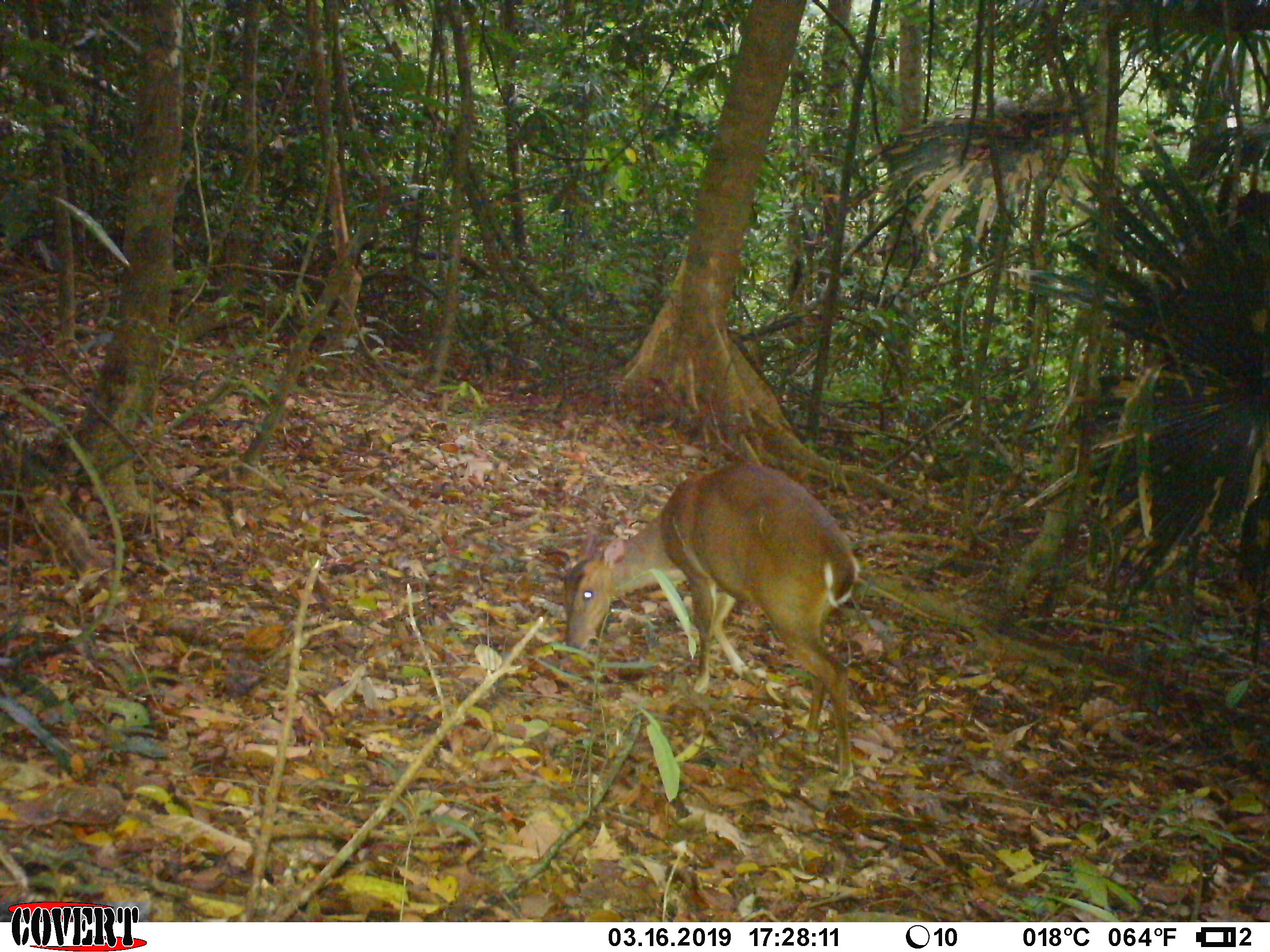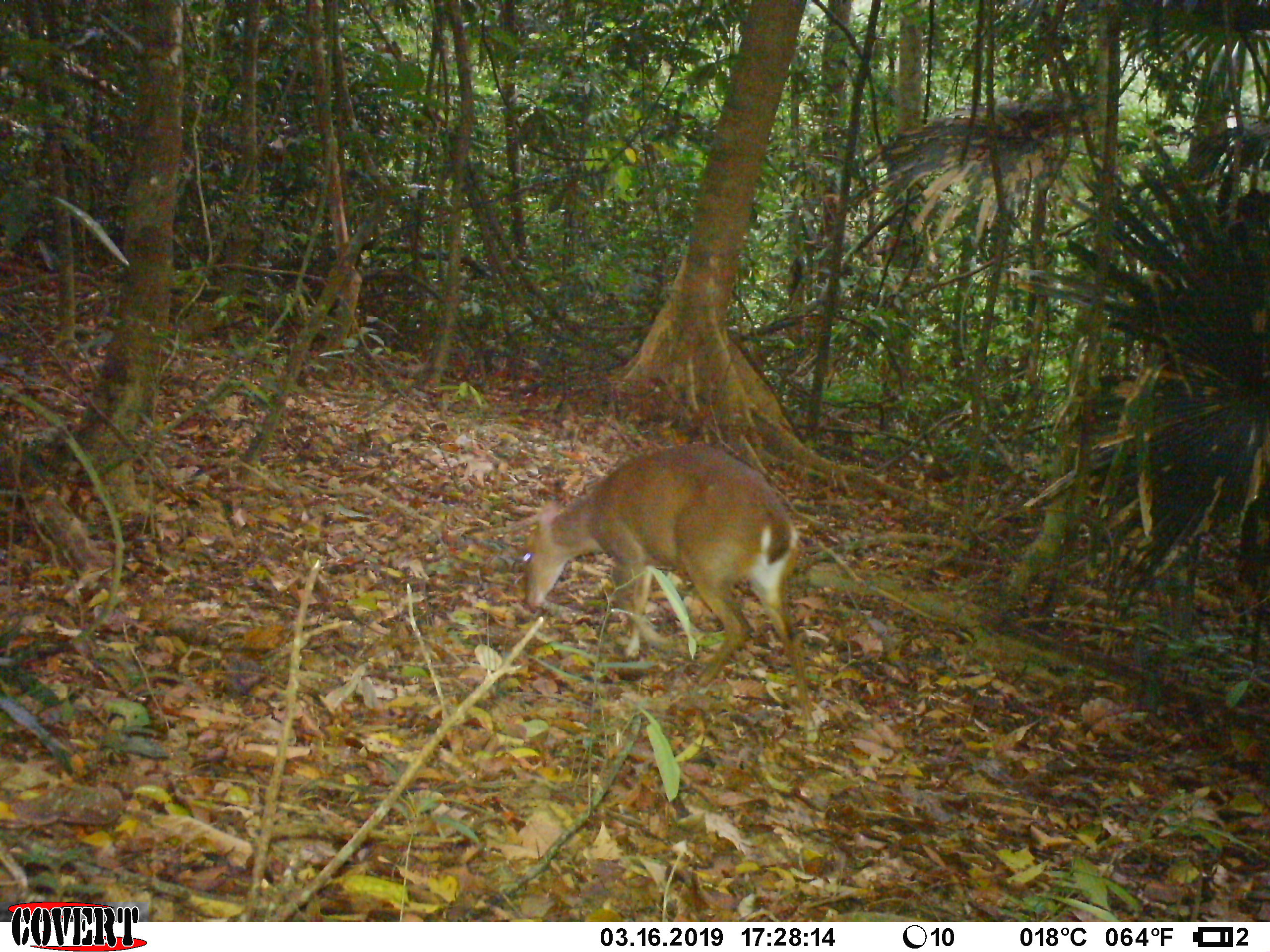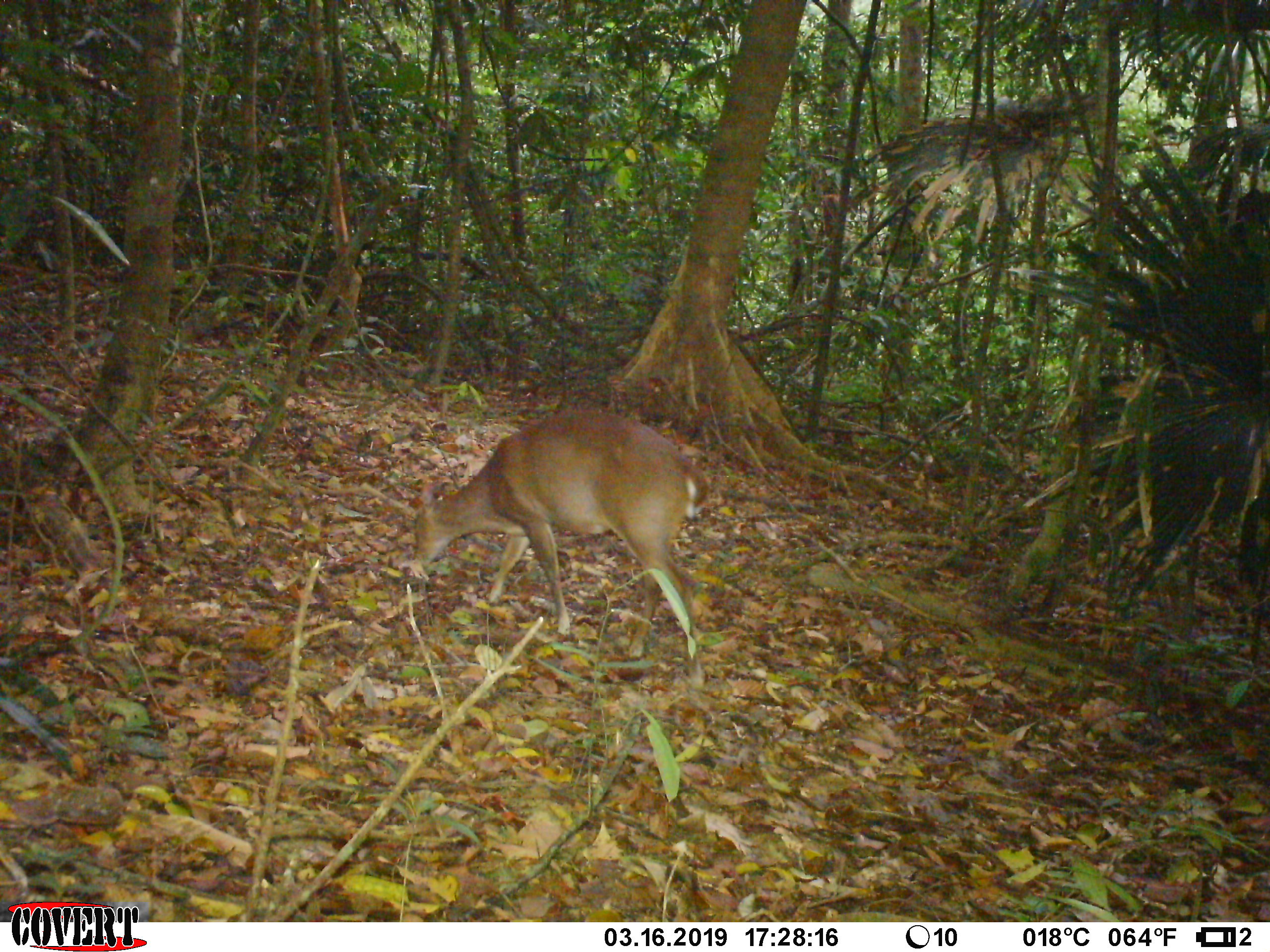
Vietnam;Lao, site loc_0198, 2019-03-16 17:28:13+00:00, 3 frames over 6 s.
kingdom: Animalia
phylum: Chordata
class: Mammalia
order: Artiodactyla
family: Cervidae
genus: Muntiacus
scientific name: Muntiacus vuquangensis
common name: large-antlered muntjac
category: large antlered muntjac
Large antlered muntjac (large-antlered muntjac) (Muntiacus vuquangensis). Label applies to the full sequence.